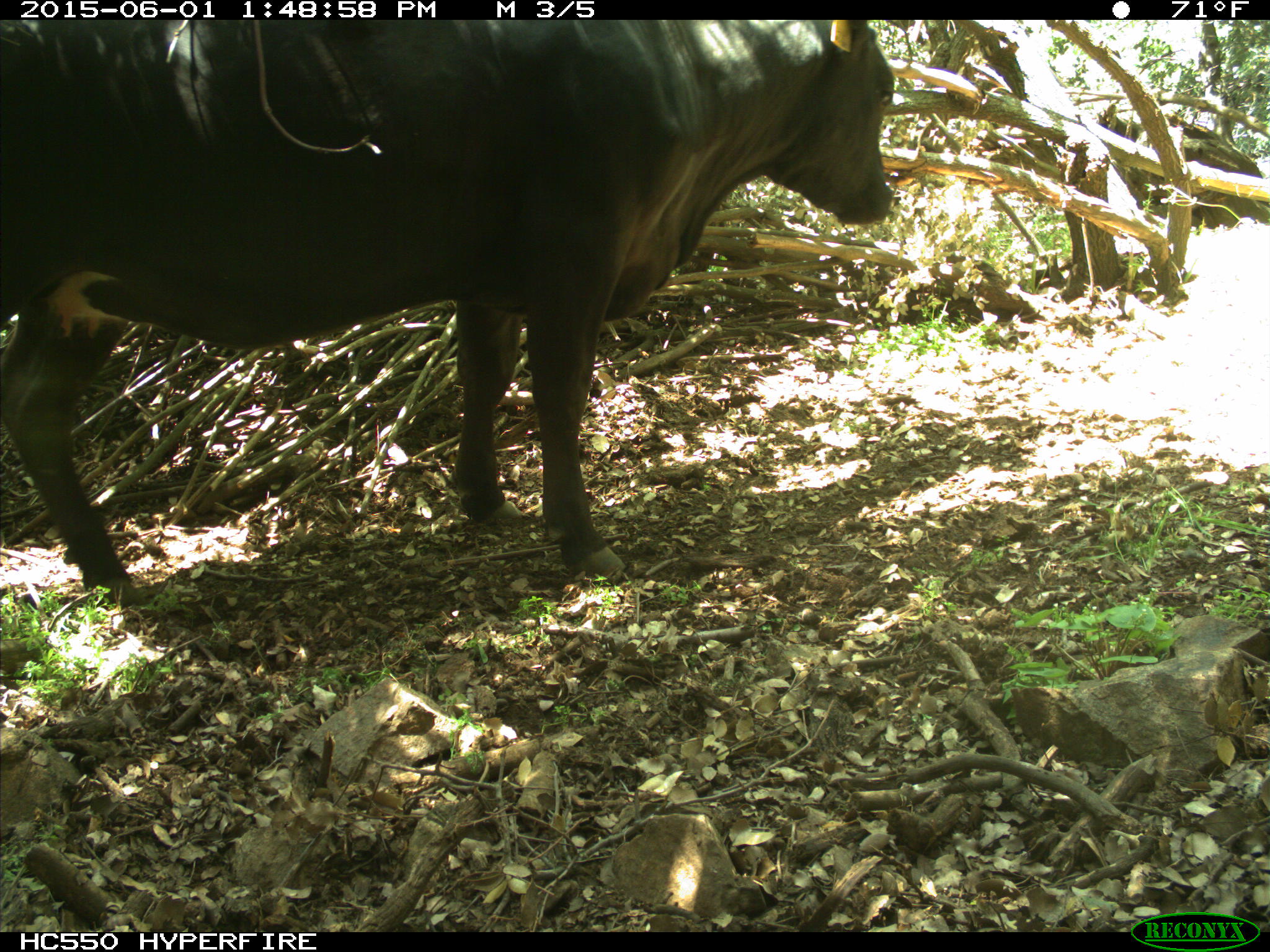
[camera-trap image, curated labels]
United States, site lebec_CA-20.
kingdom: Animalia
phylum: Chordata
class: Mammalia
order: Artiodactyla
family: Bovidae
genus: Bos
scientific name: Bos taurus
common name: domestic cow